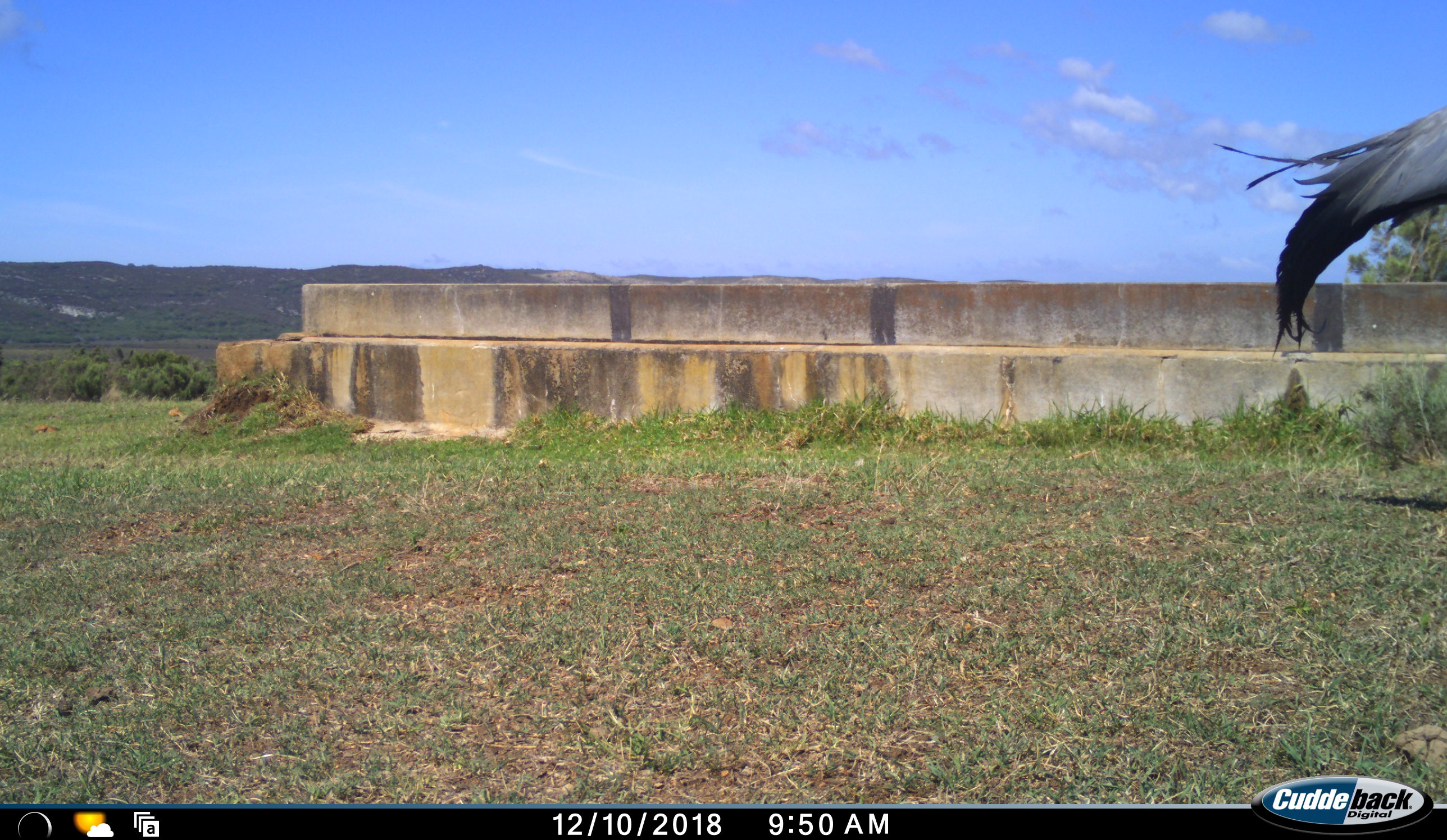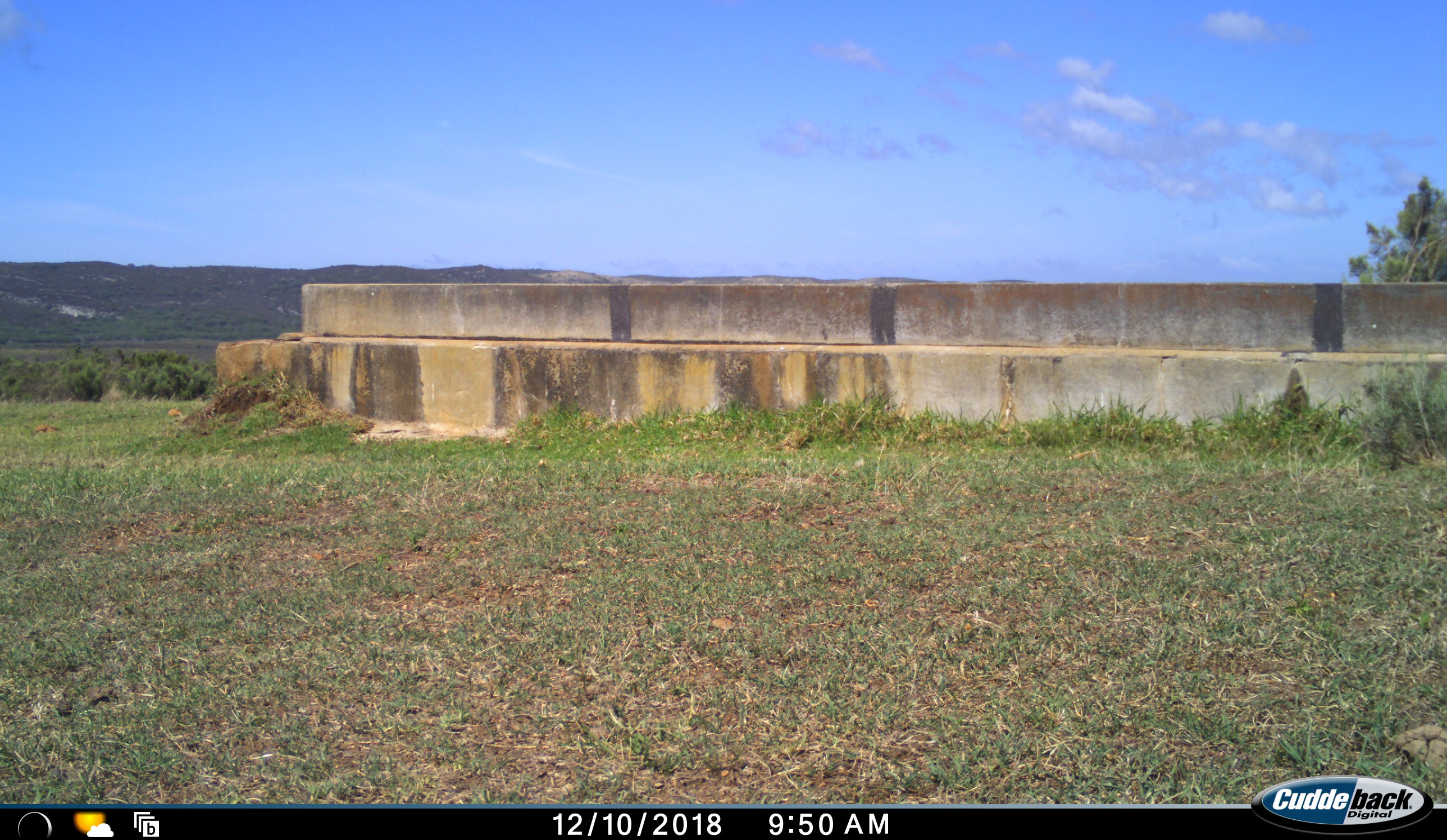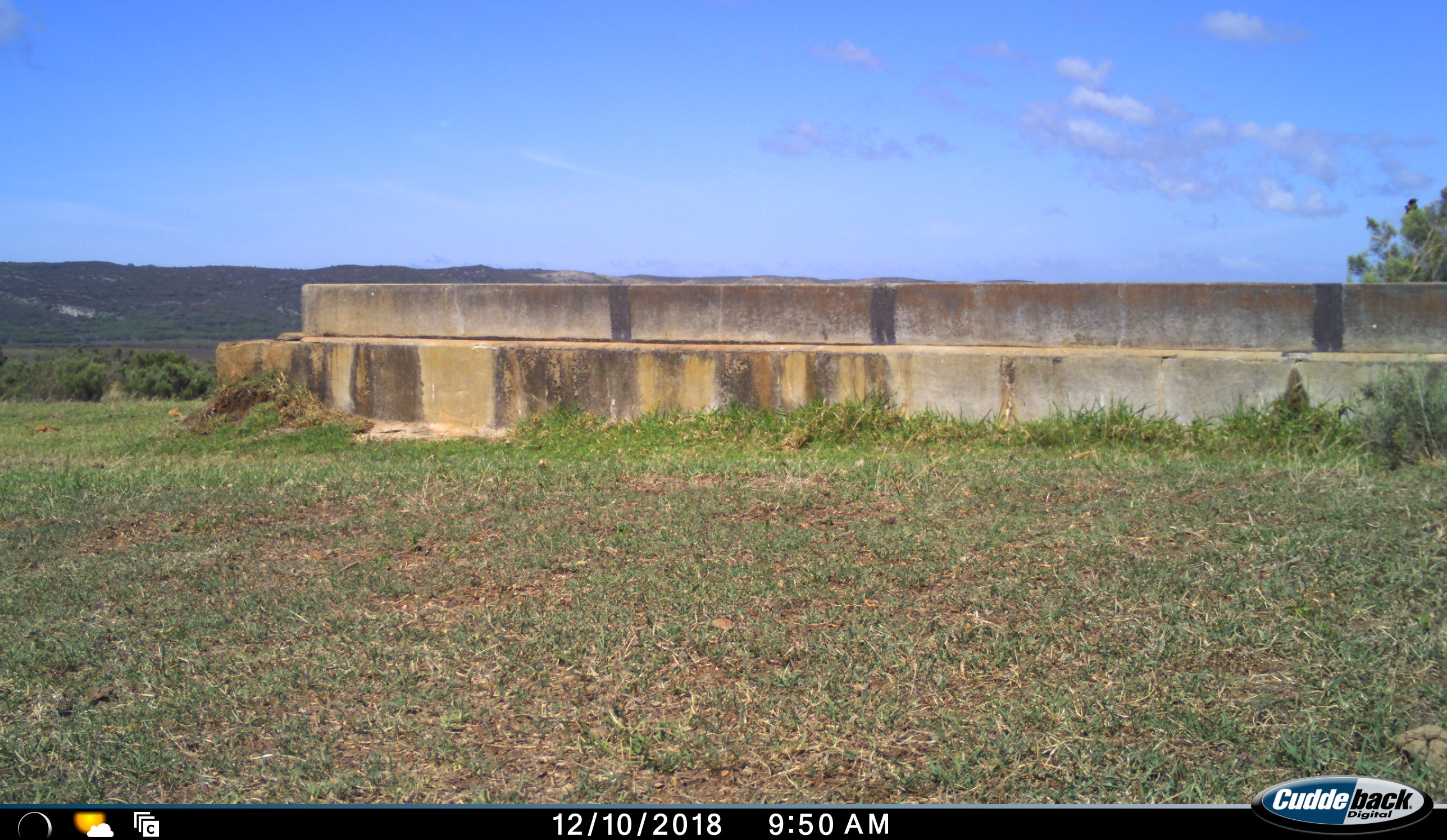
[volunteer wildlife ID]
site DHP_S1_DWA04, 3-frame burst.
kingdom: Animalia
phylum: Chordata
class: Aves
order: Accipitriformes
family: Sagittariidae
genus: Sagittarius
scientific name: Sagittarius serpentarius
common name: secretarybird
Secretarybird (Sagittarius serpentarius), count 1. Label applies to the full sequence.